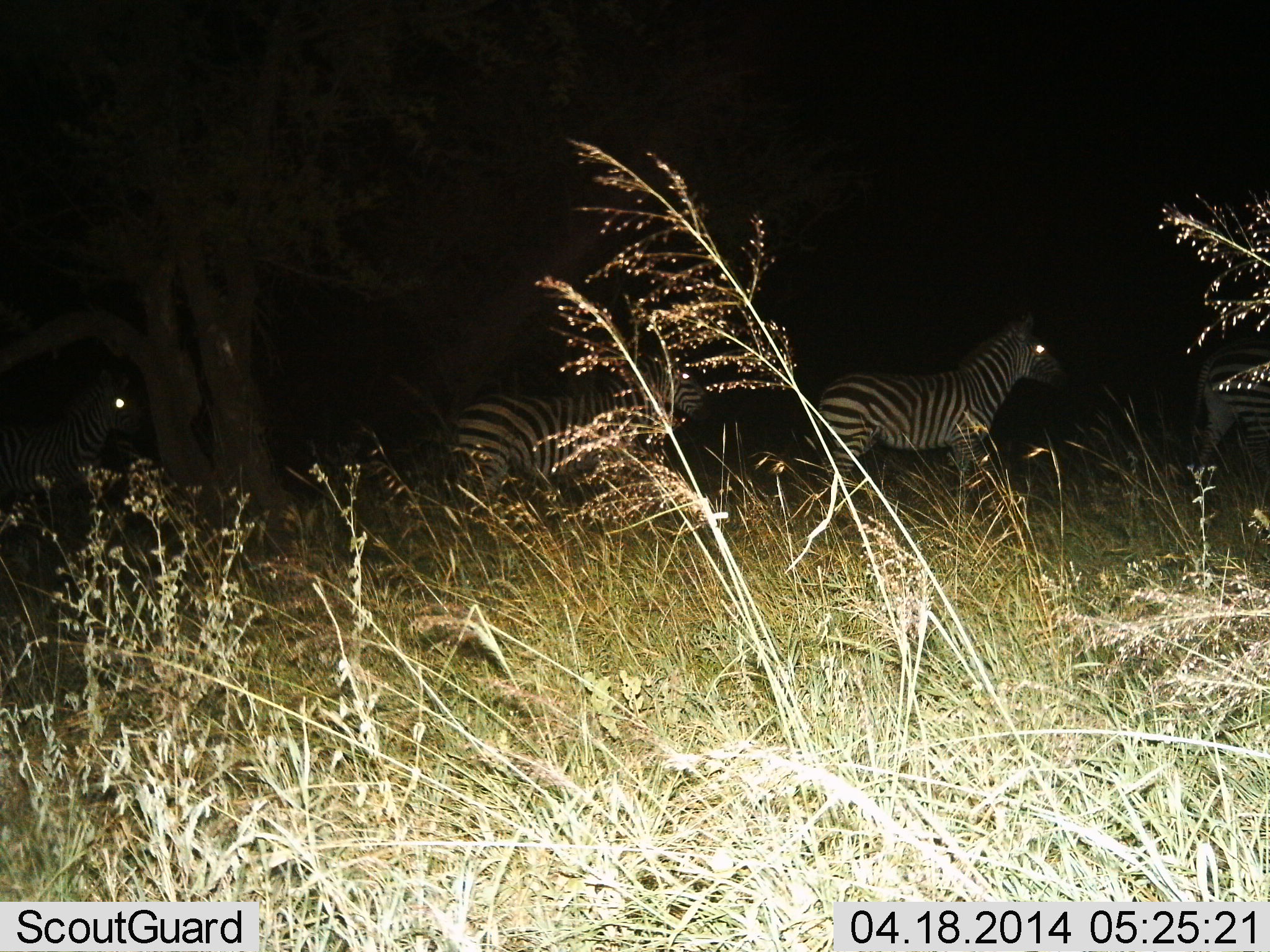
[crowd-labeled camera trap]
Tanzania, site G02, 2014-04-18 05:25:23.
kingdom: Animalia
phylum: Chordata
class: Mammalia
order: Perissodactyla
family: Equidae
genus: Equus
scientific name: Equus quagga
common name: plains zebra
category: zebra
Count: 4.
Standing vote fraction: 60%.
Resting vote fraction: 0%.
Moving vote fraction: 40%.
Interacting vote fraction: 0%.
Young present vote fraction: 0%.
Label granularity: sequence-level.